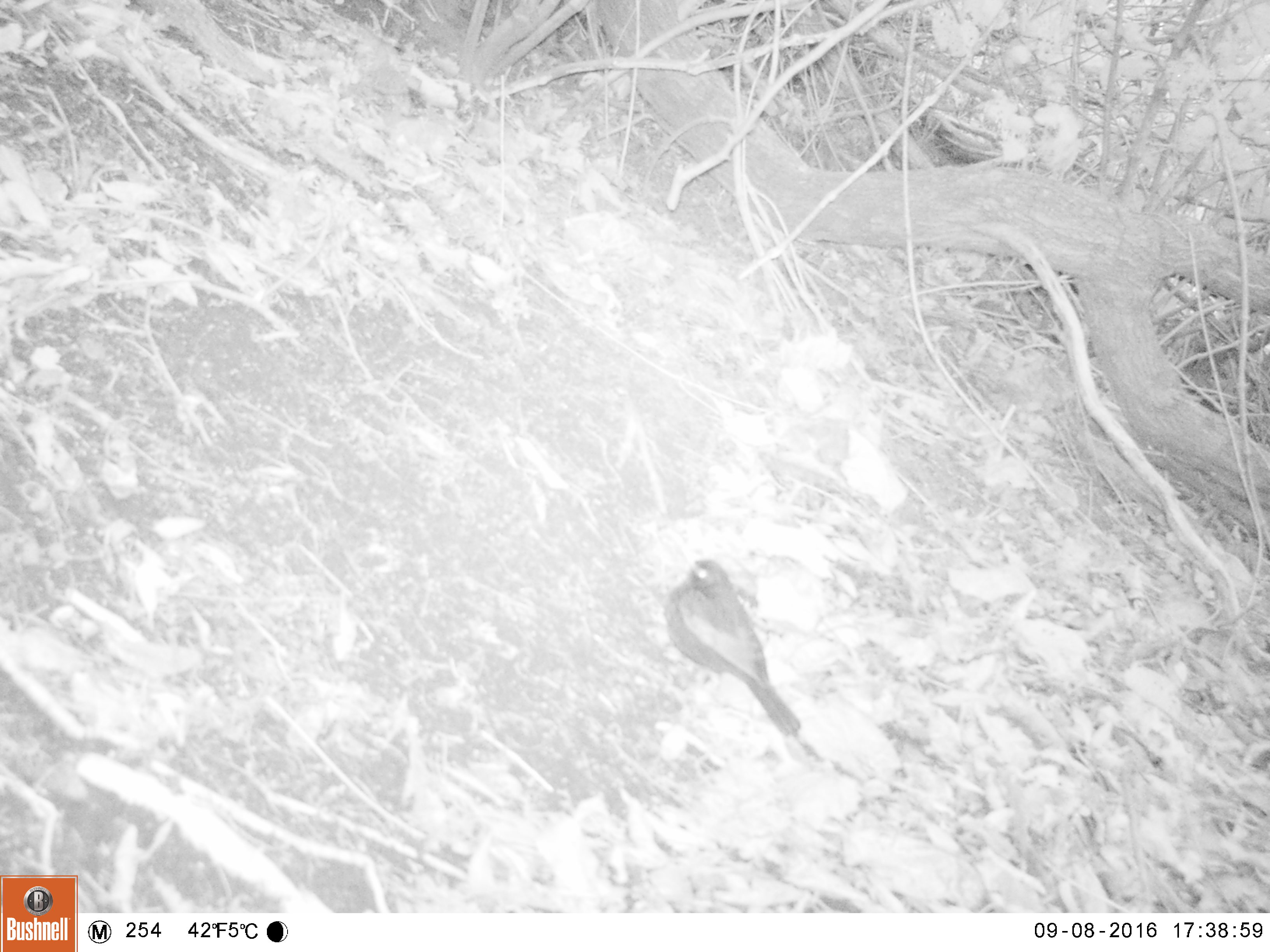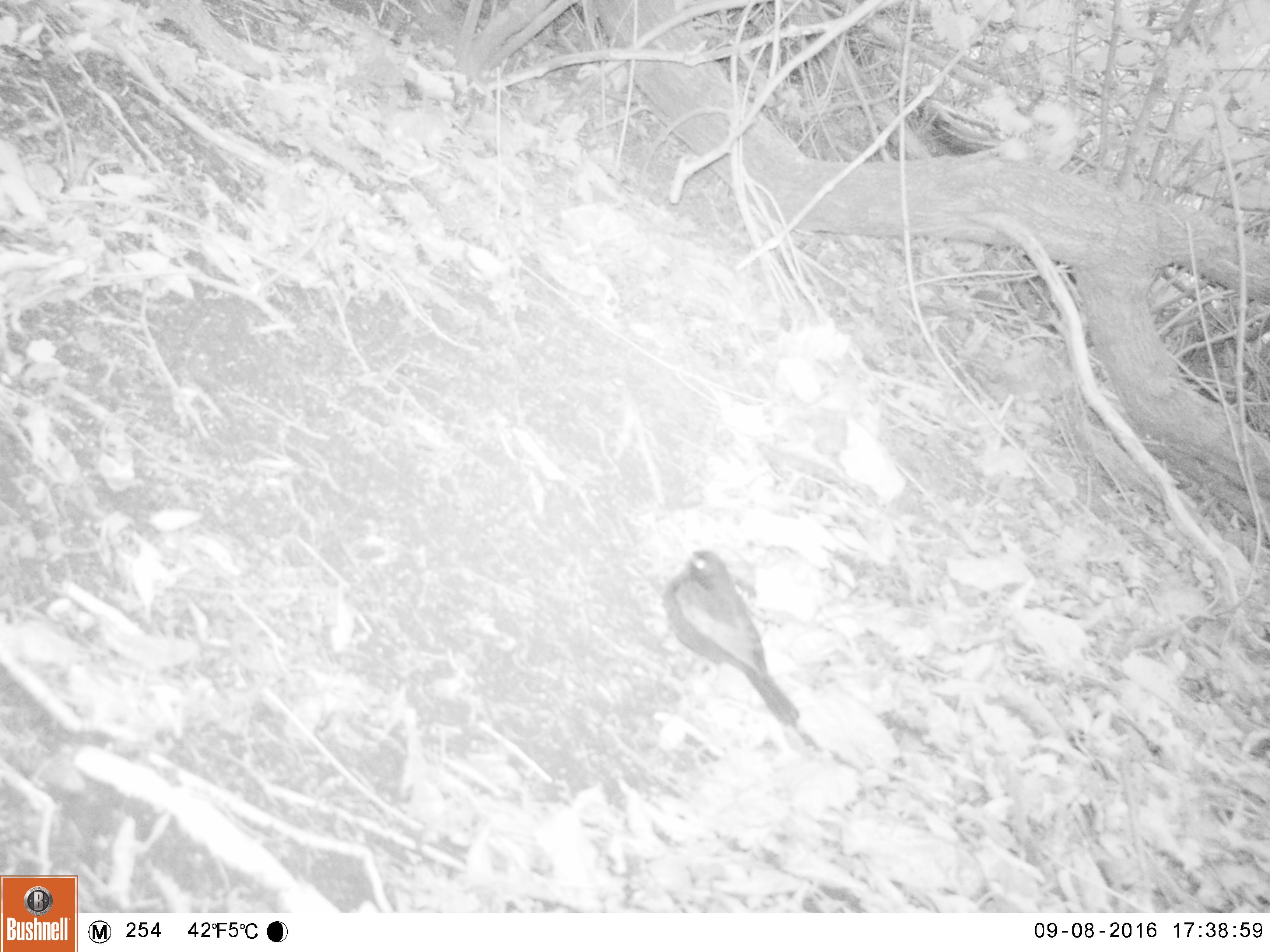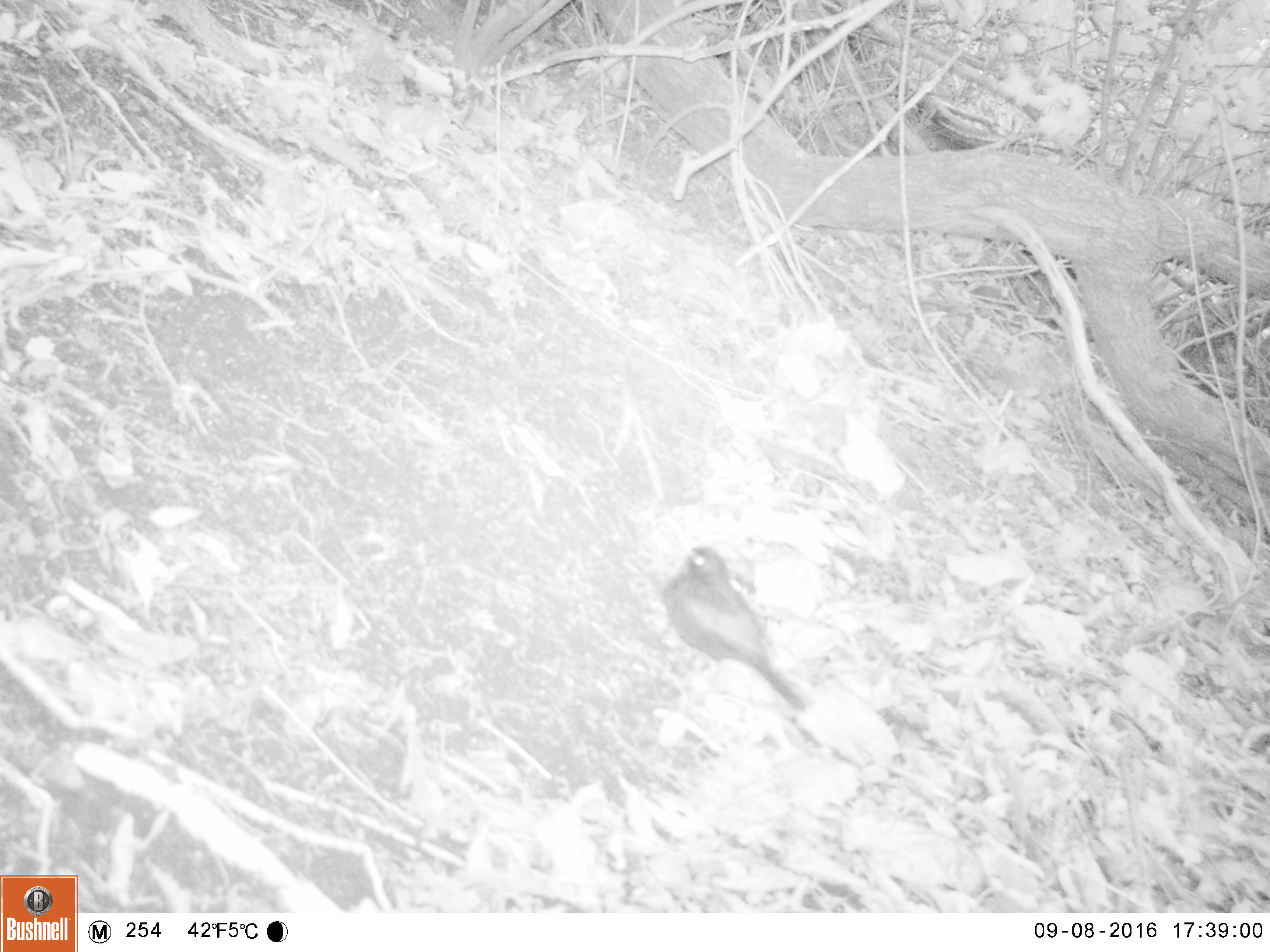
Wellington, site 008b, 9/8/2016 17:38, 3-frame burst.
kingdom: Animalia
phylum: Chordata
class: Aves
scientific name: Aves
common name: bird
Bird (Aves).